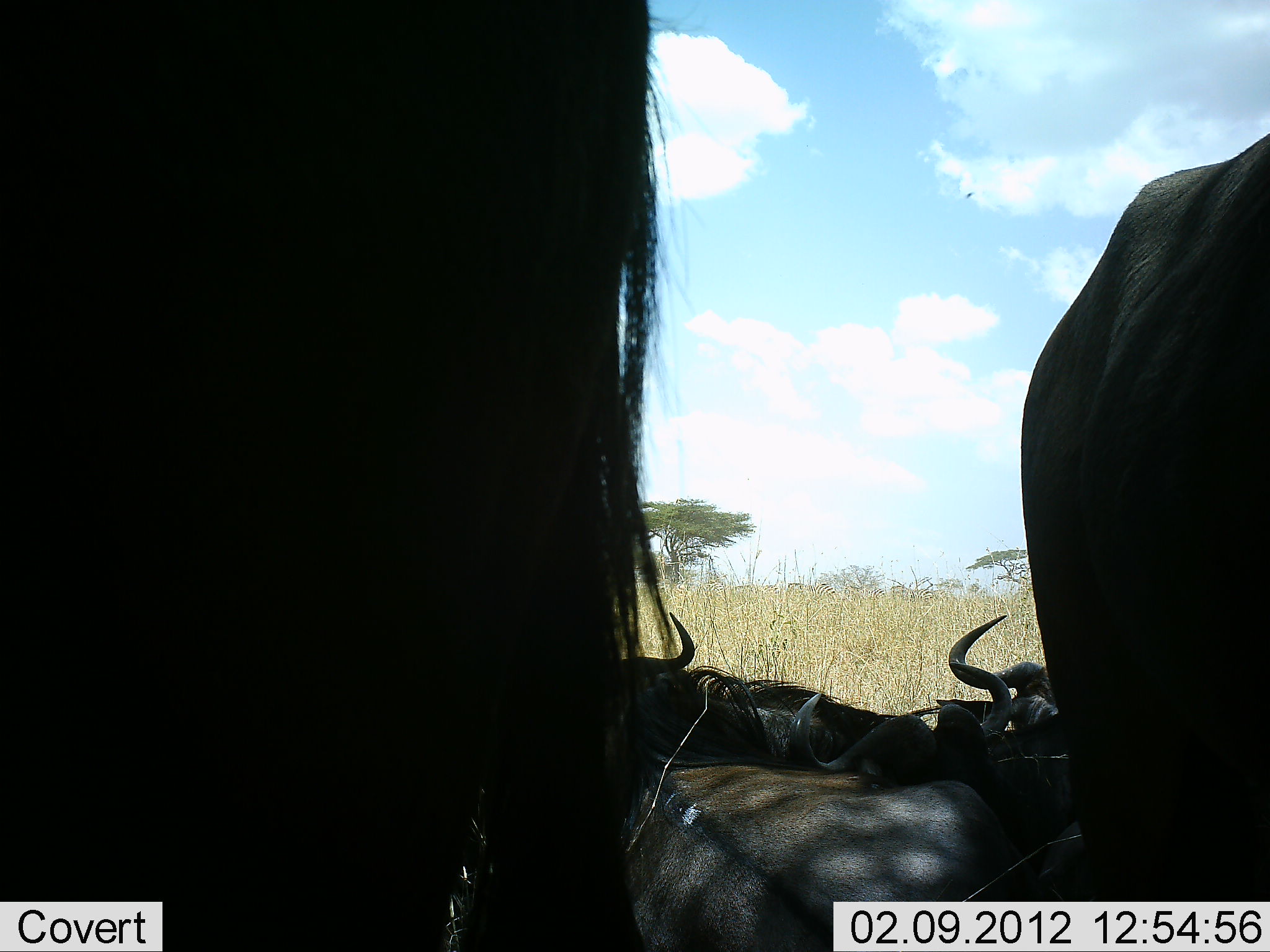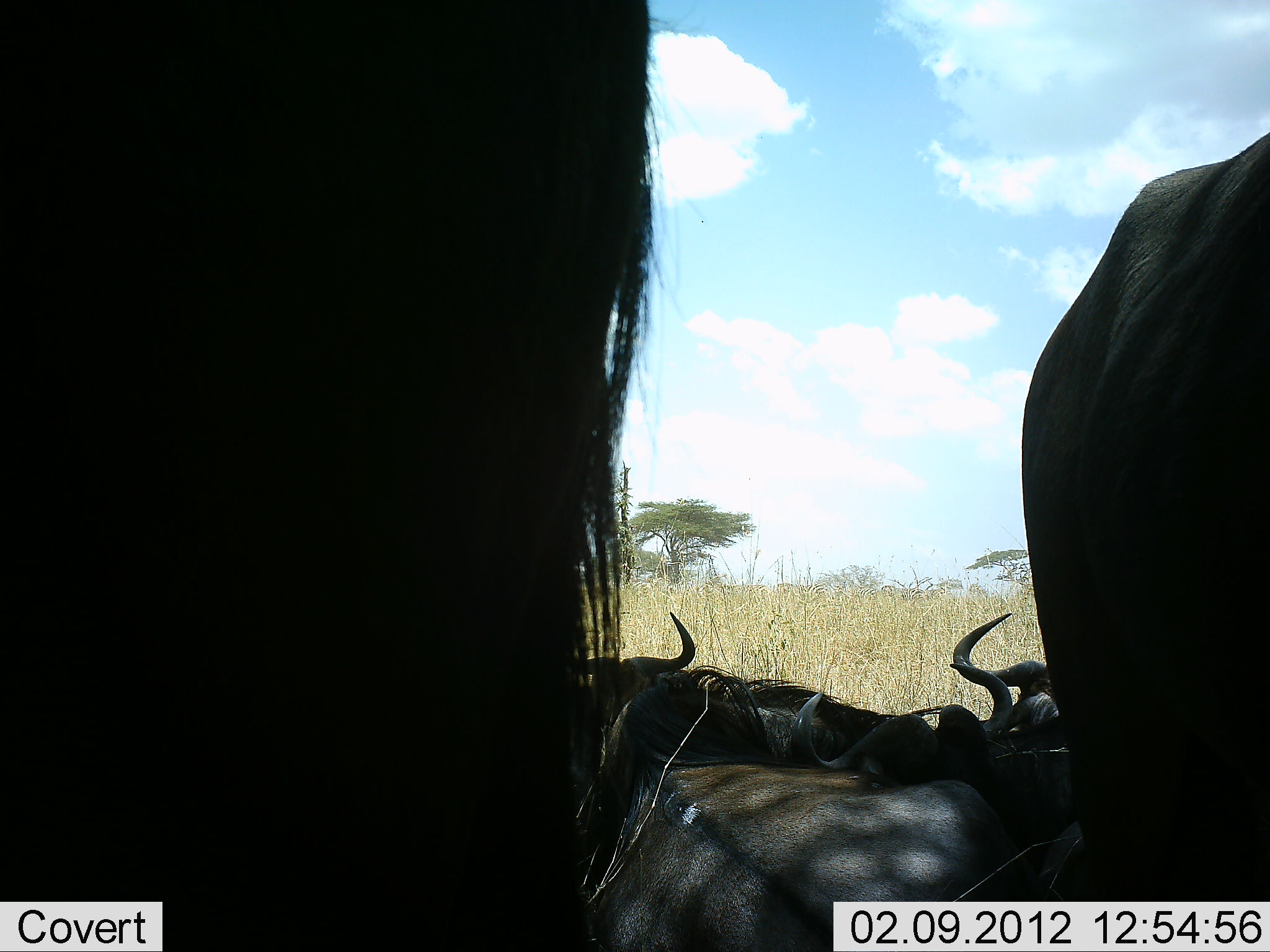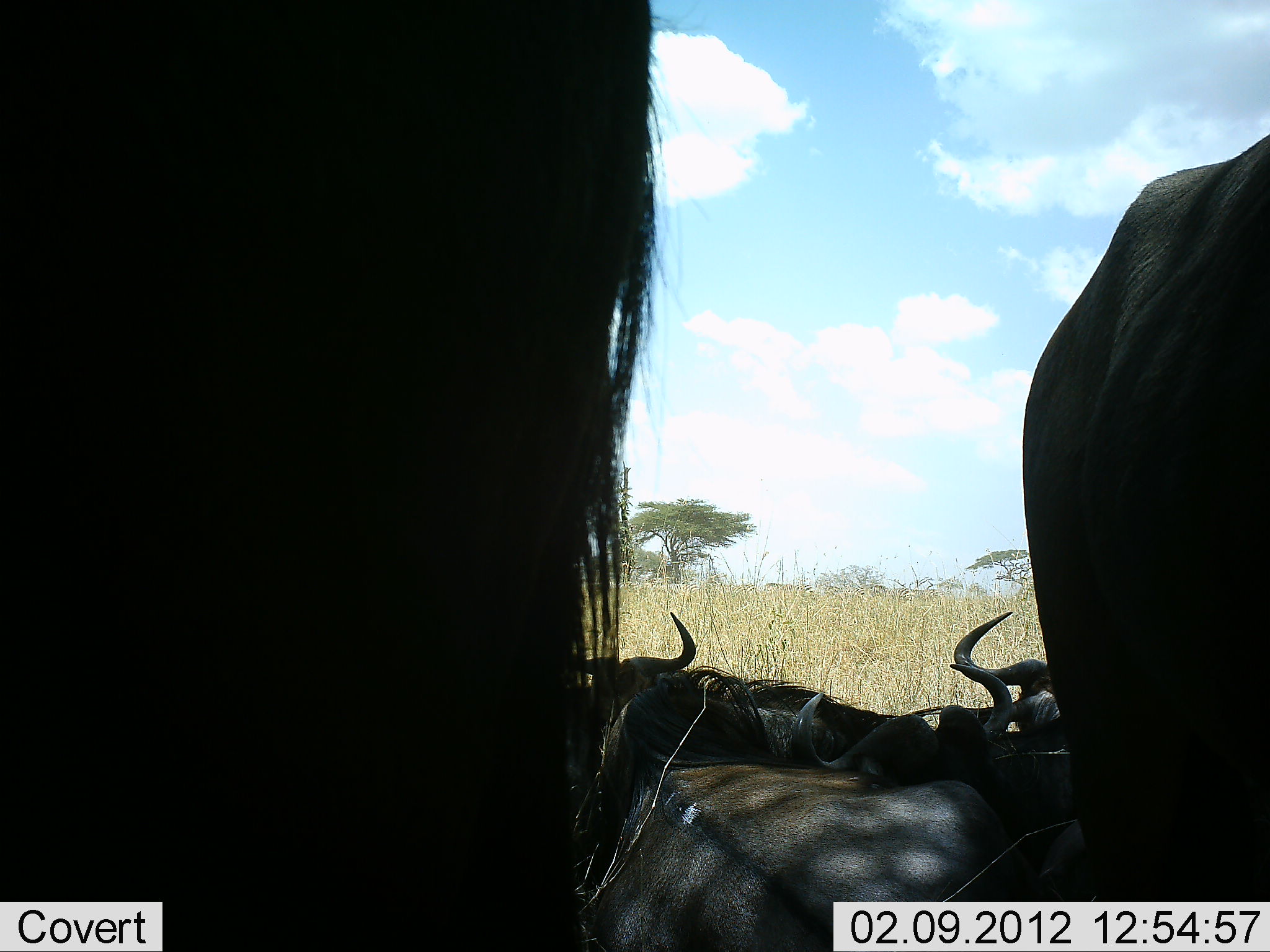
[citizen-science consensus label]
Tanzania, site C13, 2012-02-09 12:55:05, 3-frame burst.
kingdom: Animalia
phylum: Chordata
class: Mammalia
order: Artiodactyla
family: Bovidae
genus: Connochaetes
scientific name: Connochaetes taurinus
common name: blue wildebeest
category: wildebeest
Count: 6.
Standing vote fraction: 71%.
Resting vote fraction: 100%.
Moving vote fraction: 0%.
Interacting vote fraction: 0%.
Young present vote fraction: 0%.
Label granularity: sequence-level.